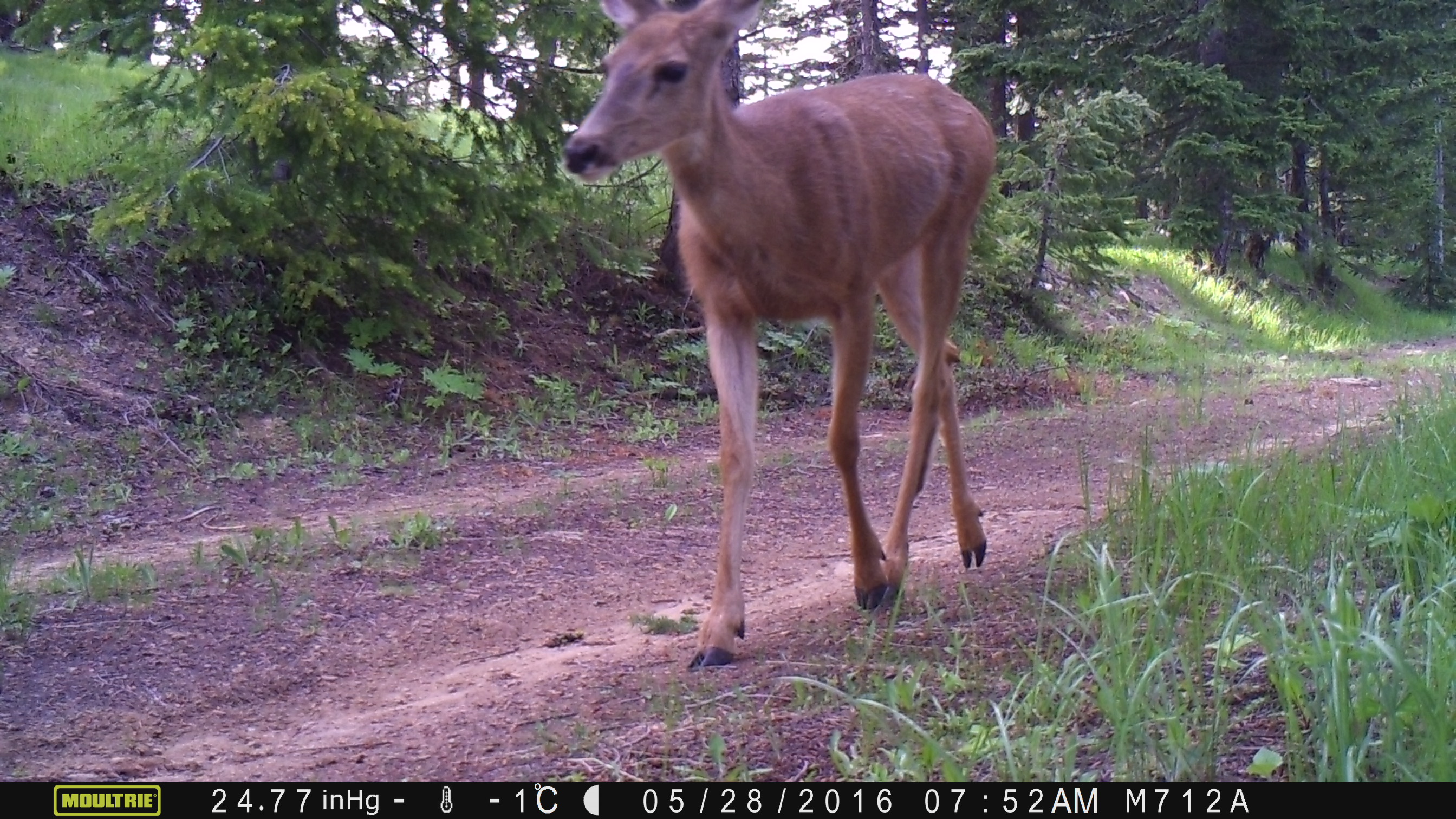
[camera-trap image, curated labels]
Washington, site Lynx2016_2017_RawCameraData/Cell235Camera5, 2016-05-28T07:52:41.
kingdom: Animalia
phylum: Chordata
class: Mammalia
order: Artiodactyla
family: Cervidae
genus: Odocoileus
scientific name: Odocoileus hemionus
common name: mule deer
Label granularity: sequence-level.